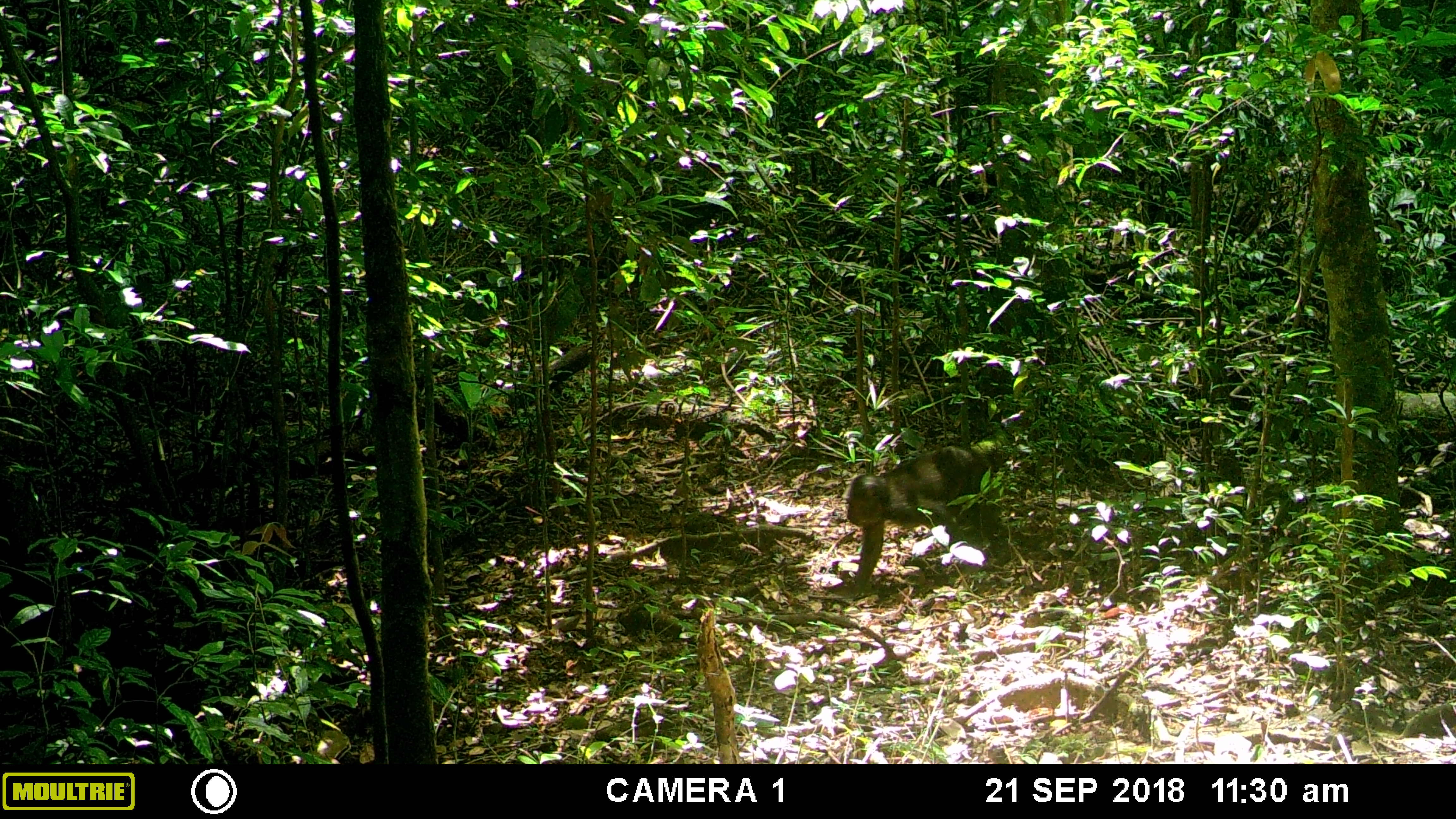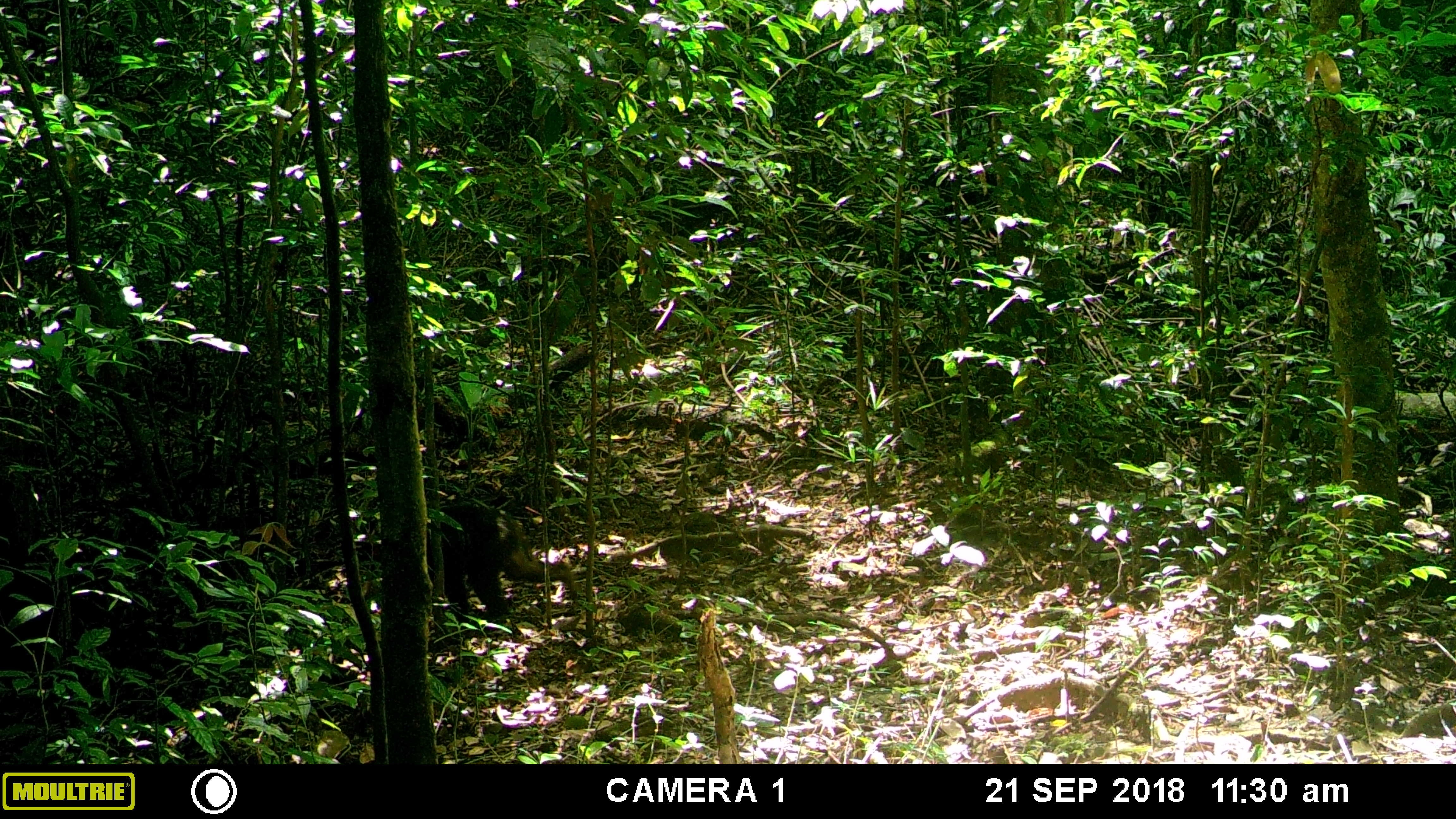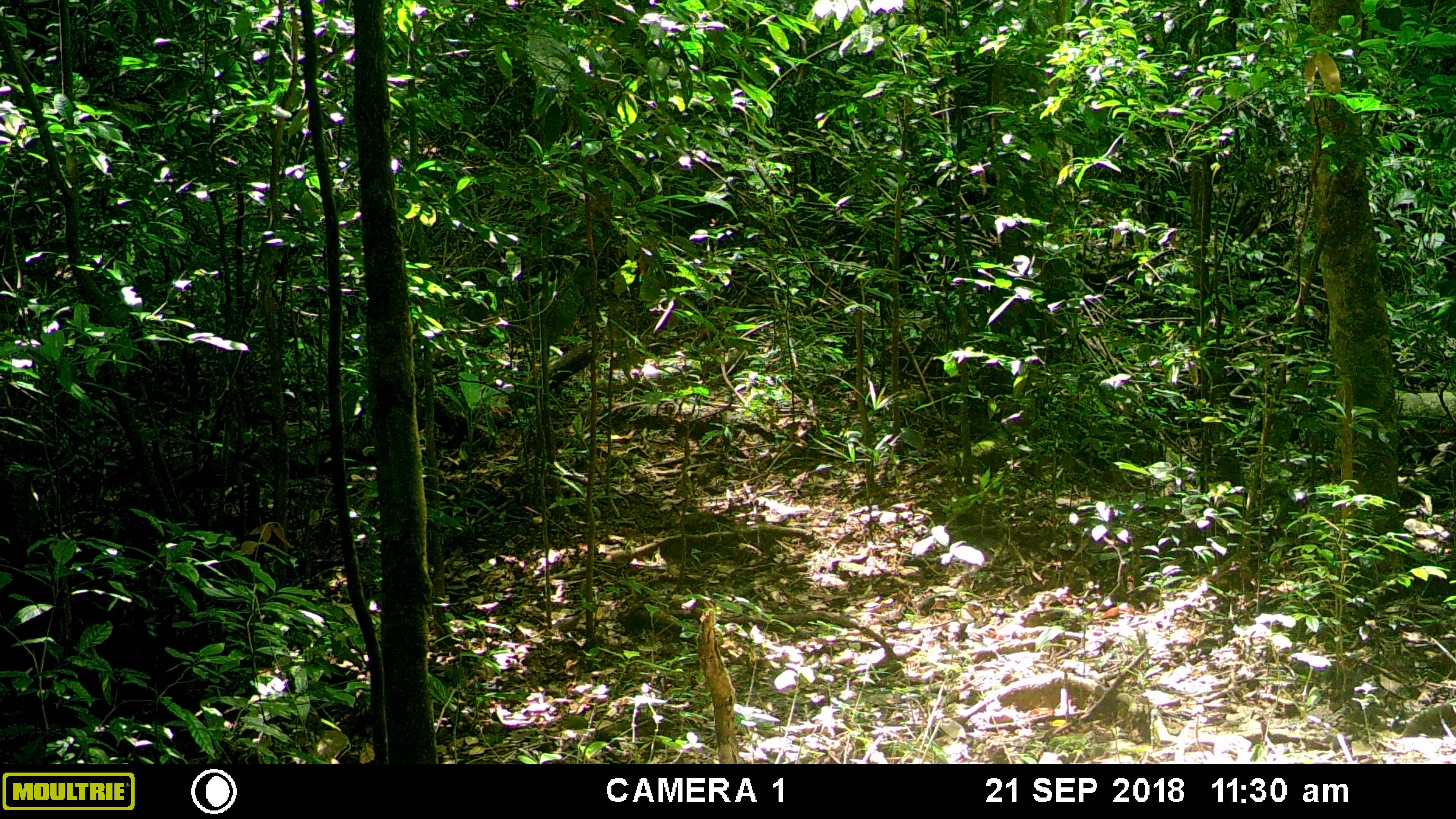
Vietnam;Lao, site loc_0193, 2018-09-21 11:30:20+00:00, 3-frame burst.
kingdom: Animalia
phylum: Chordata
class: Mammalia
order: Primates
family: Cercopithecidae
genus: Macaca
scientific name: Macaca arctoides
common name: stump-tailed macaque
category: stump tailed macaque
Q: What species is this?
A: Stump tailed macaque (stump-tailed macaque) (Macaca arctoides).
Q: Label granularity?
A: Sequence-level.